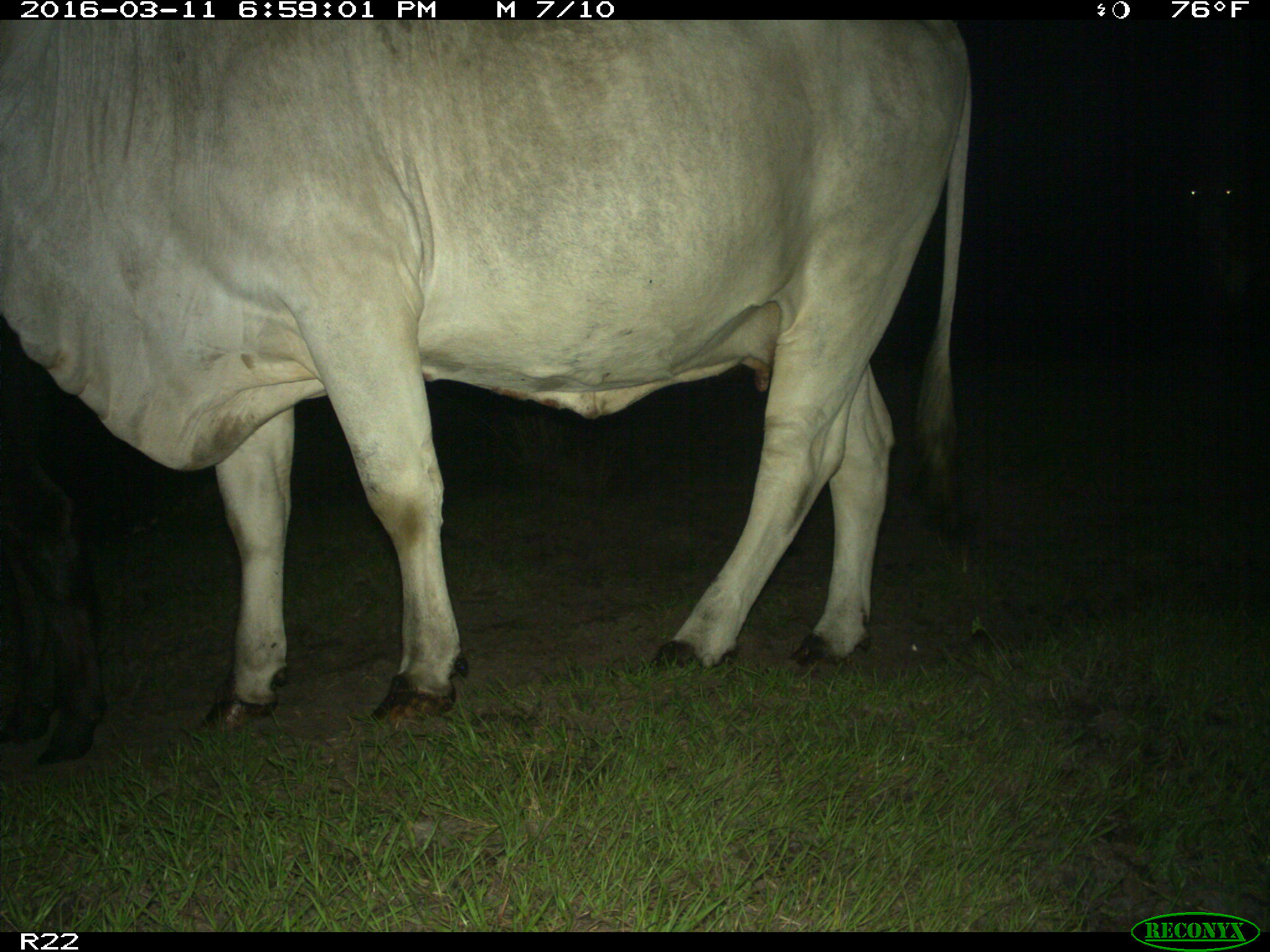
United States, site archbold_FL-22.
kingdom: Animalia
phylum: Chordata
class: Mammalia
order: Artiodactyla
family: Bovidae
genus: Bos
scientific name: Bos taurus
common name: domestic cow